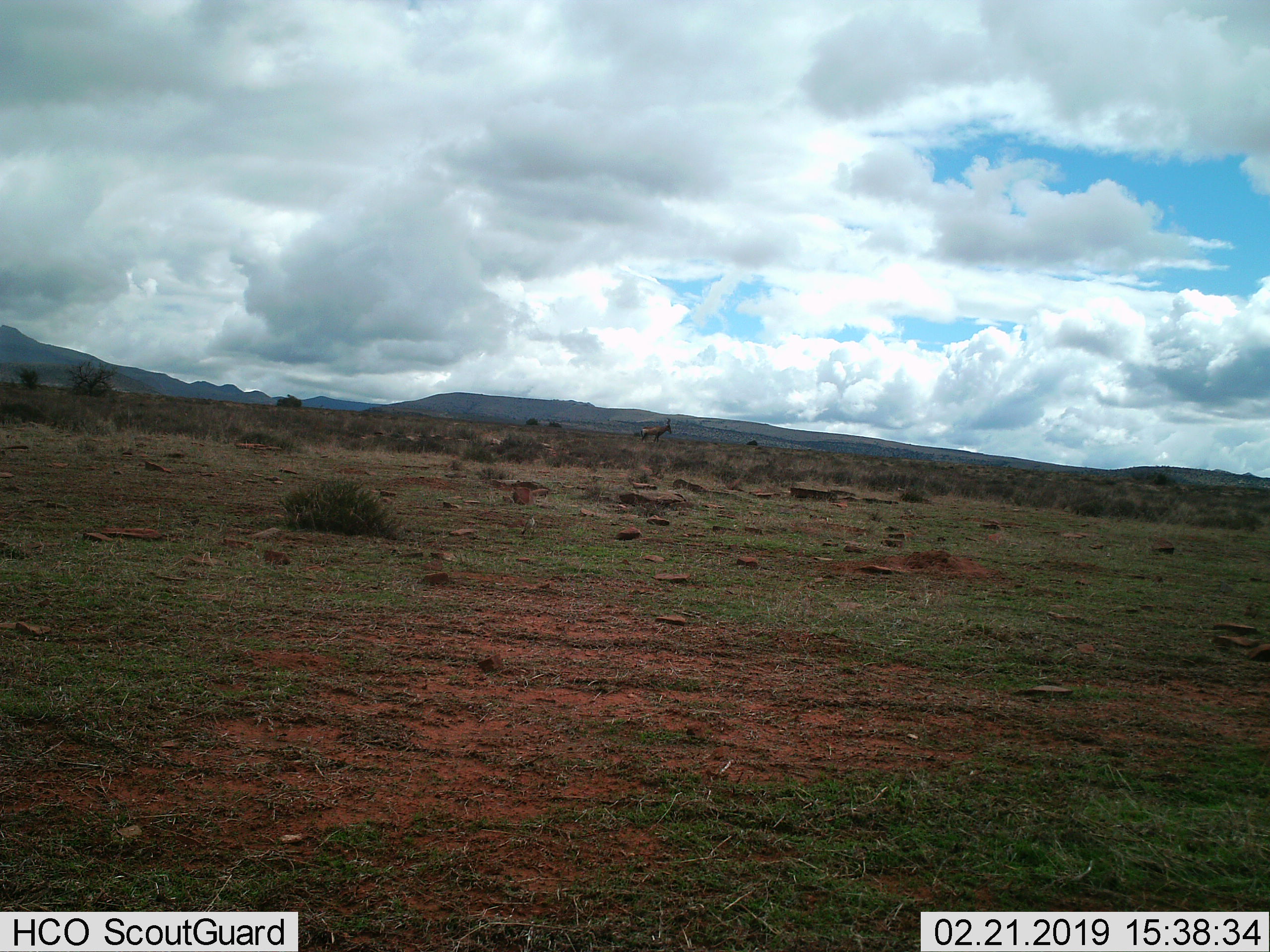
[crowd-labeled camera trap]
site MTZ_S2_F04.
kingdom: Animalia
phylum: Chordata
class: Mammalia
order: Artiodactyla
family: Bovidae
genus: Alcelaphus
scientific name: Alcelaphus buselaphus caama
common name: red hartebeest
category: hartebeestred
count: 1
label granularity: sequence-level